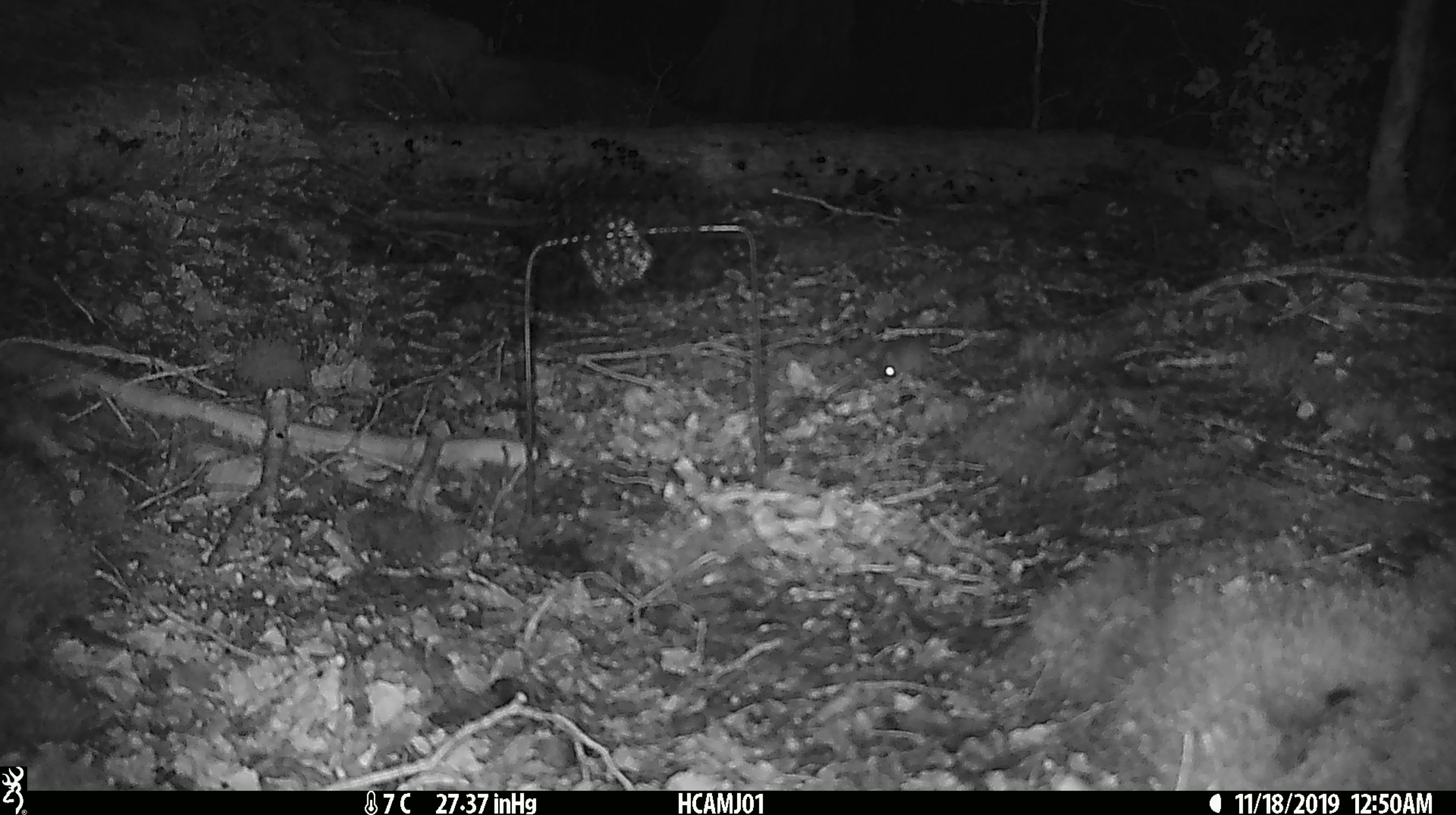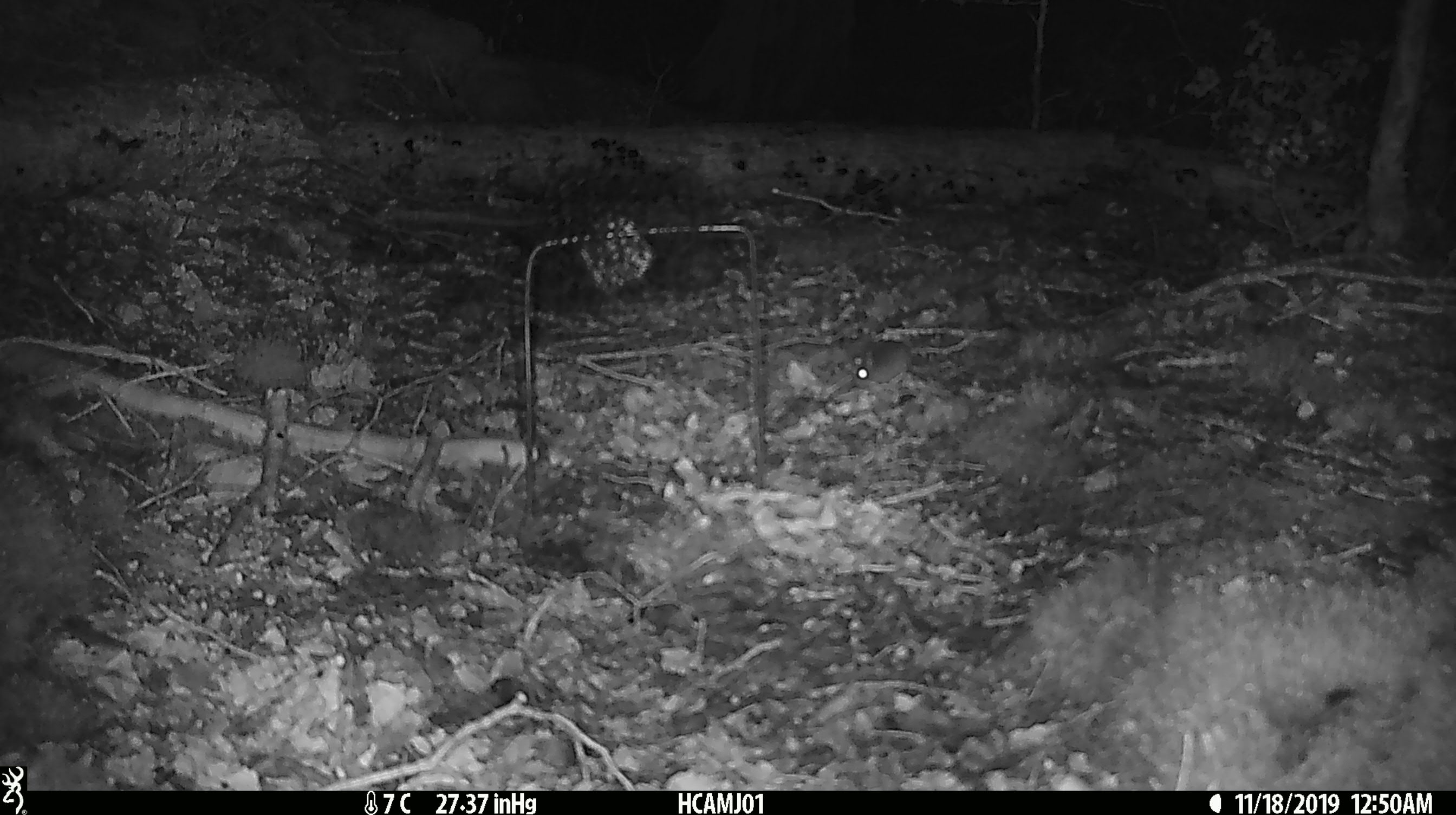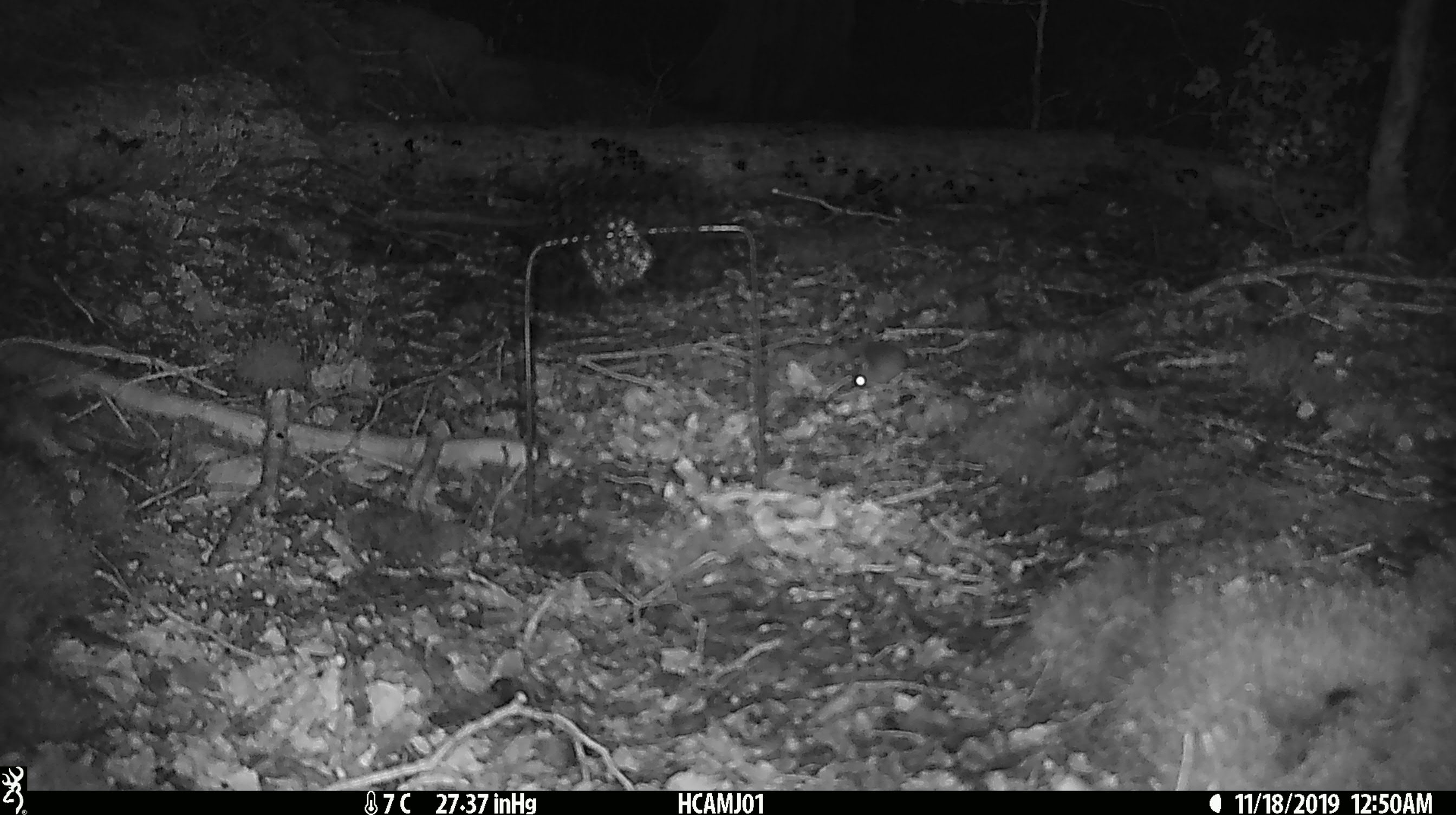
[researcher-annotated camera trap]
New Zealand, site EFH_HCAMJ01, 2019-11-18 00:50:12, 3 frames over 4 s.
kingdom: Animalia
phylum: Chordata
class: Mammalia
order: Rodentia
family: Muridae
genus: Mus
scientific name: Mus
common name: mouse